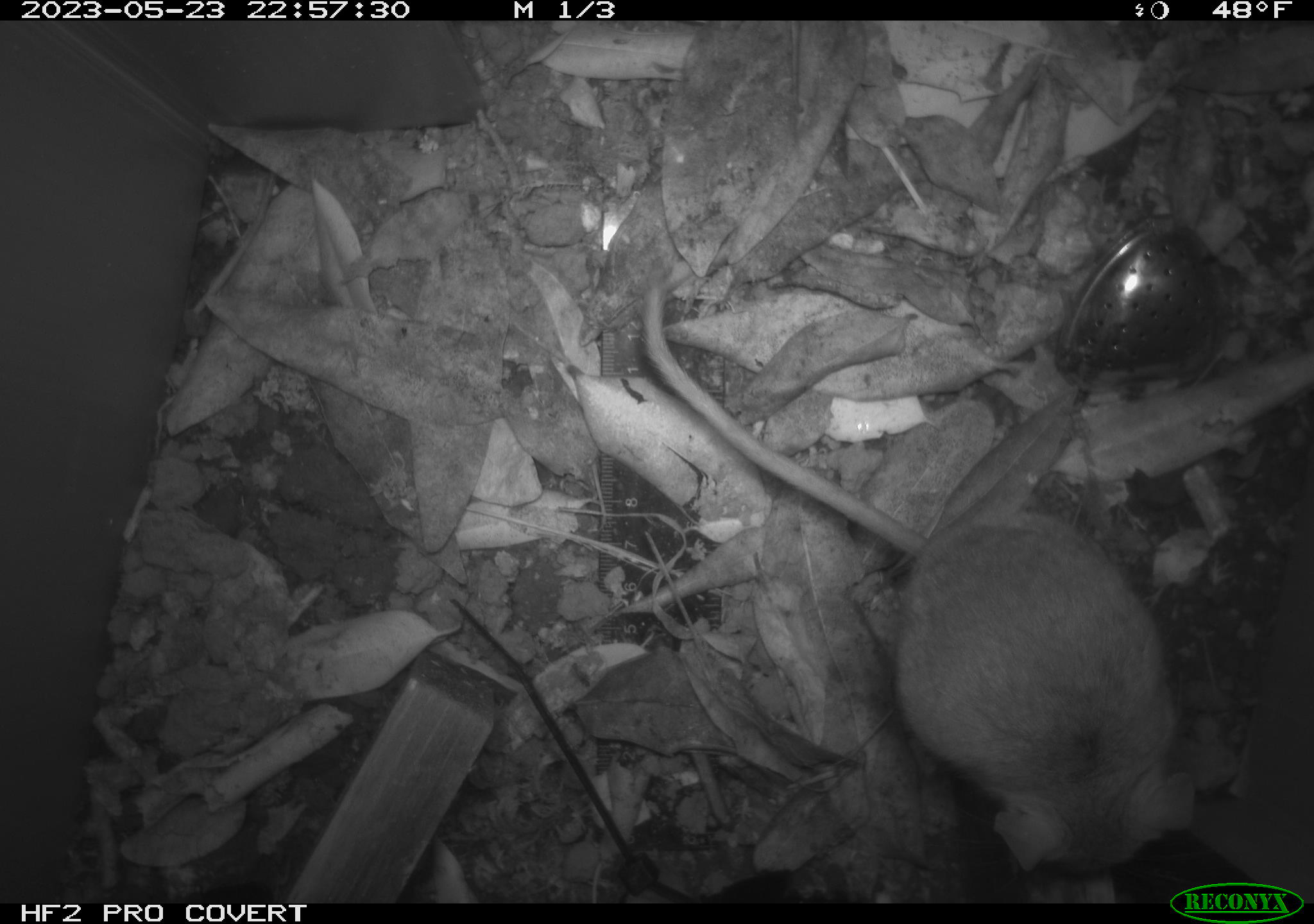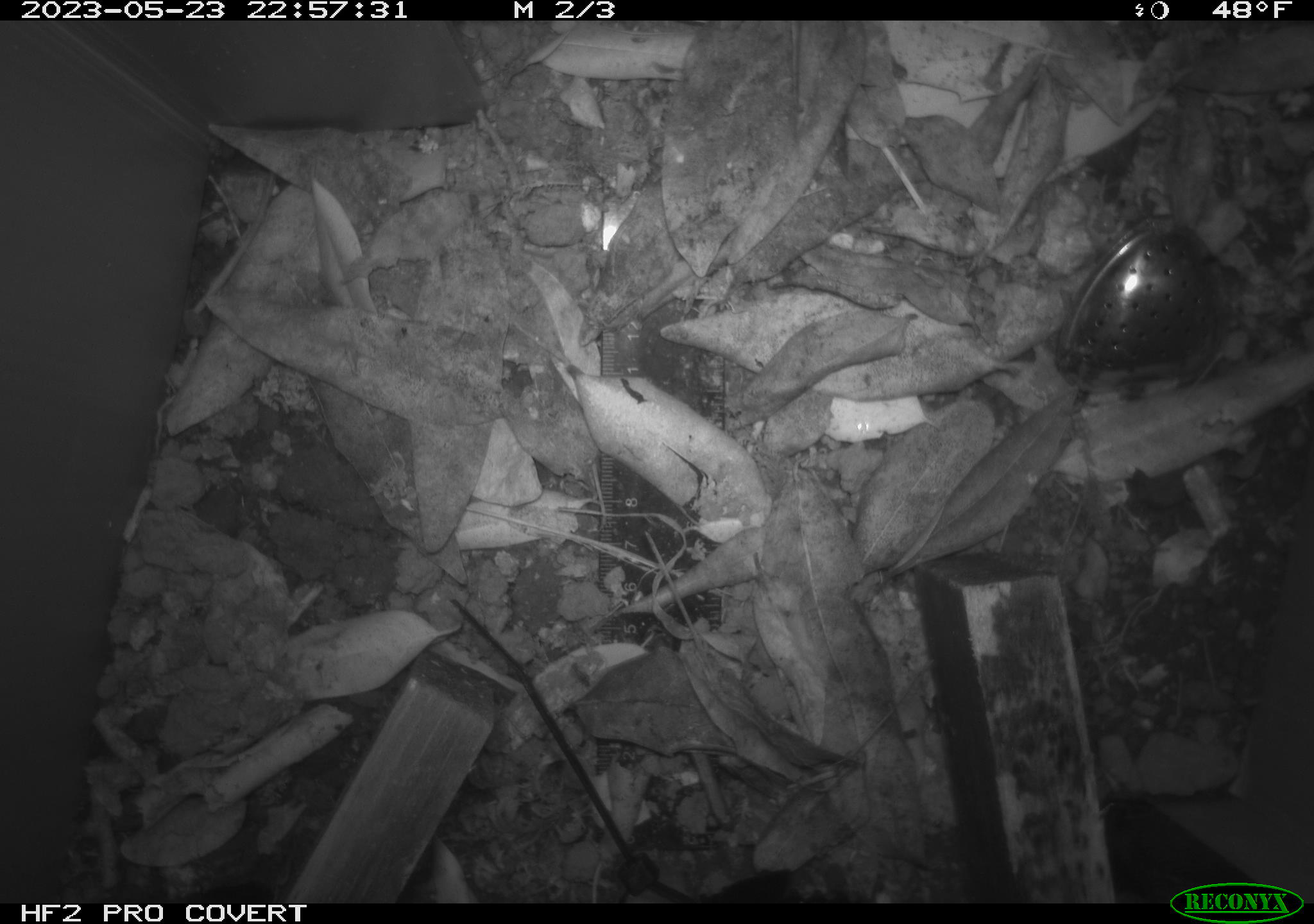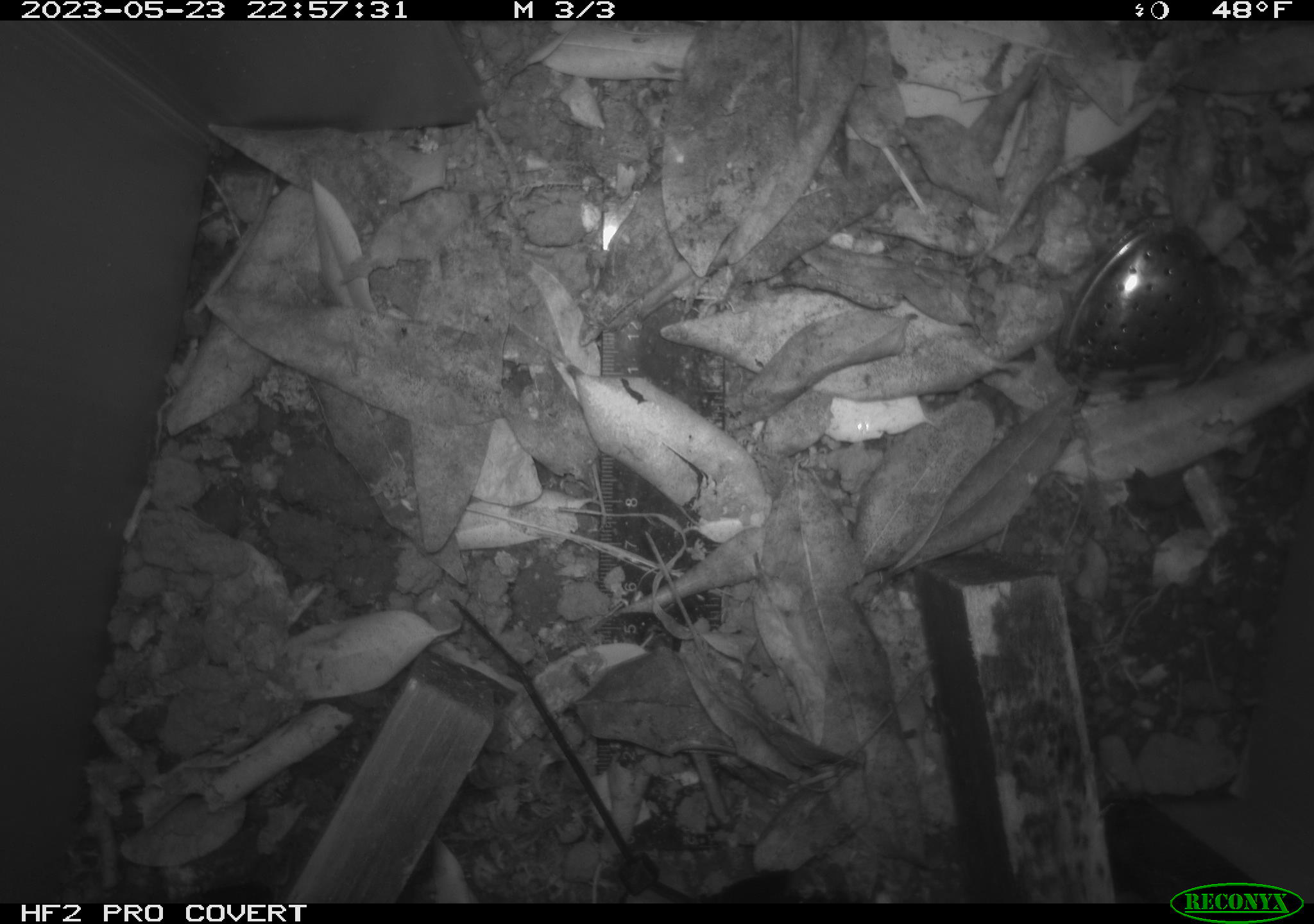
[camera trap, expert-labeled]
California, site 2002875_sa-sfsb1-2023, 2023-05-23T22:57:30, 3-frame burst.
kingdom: Animalia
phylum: Chordata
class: Mammalia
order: Rodentia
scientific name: Rodentia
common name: mouse species